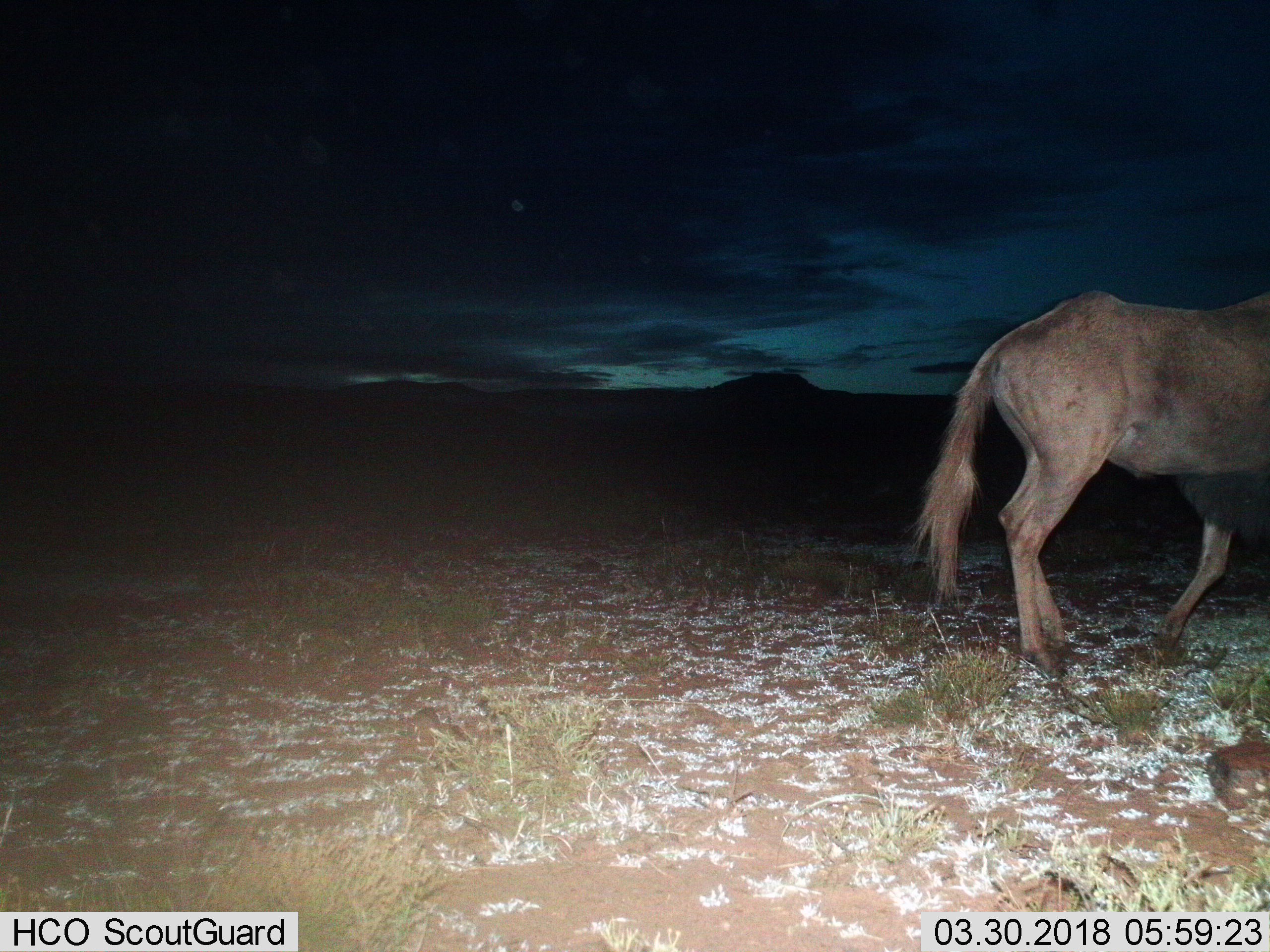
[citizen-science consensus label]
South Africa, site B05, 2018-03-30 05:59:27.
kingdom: Animalia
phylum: Chordata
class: Mammalia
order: Artiodactyla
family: Bovidae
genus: Connochaetes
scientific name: Connochaetes gnou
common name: black wildebeest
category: wildebeestblack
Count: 1.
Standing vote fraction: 50%.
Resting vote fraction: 0%.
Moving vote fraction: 83%.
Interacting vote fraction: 0%.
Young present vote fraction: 0%.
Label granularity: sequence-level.